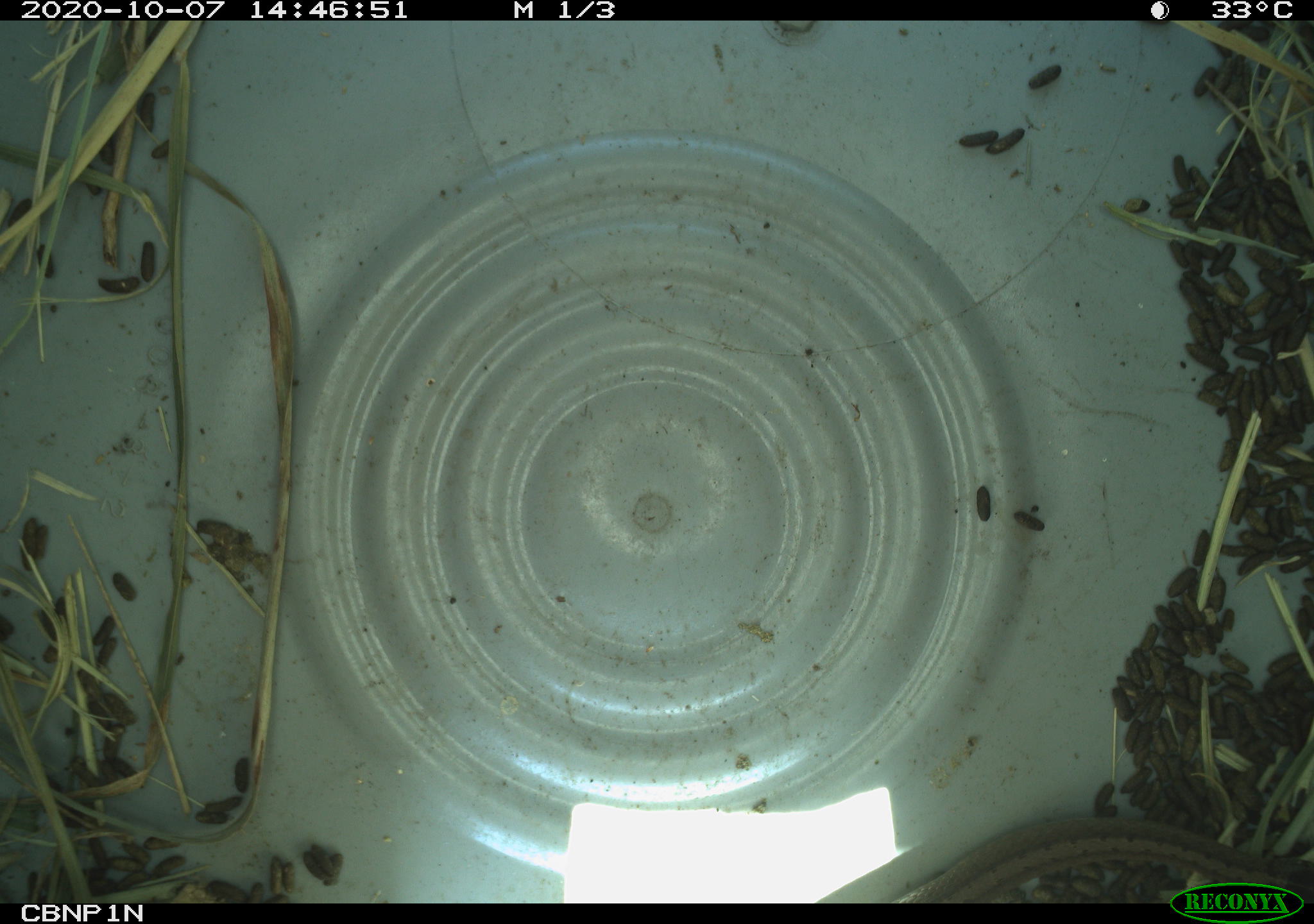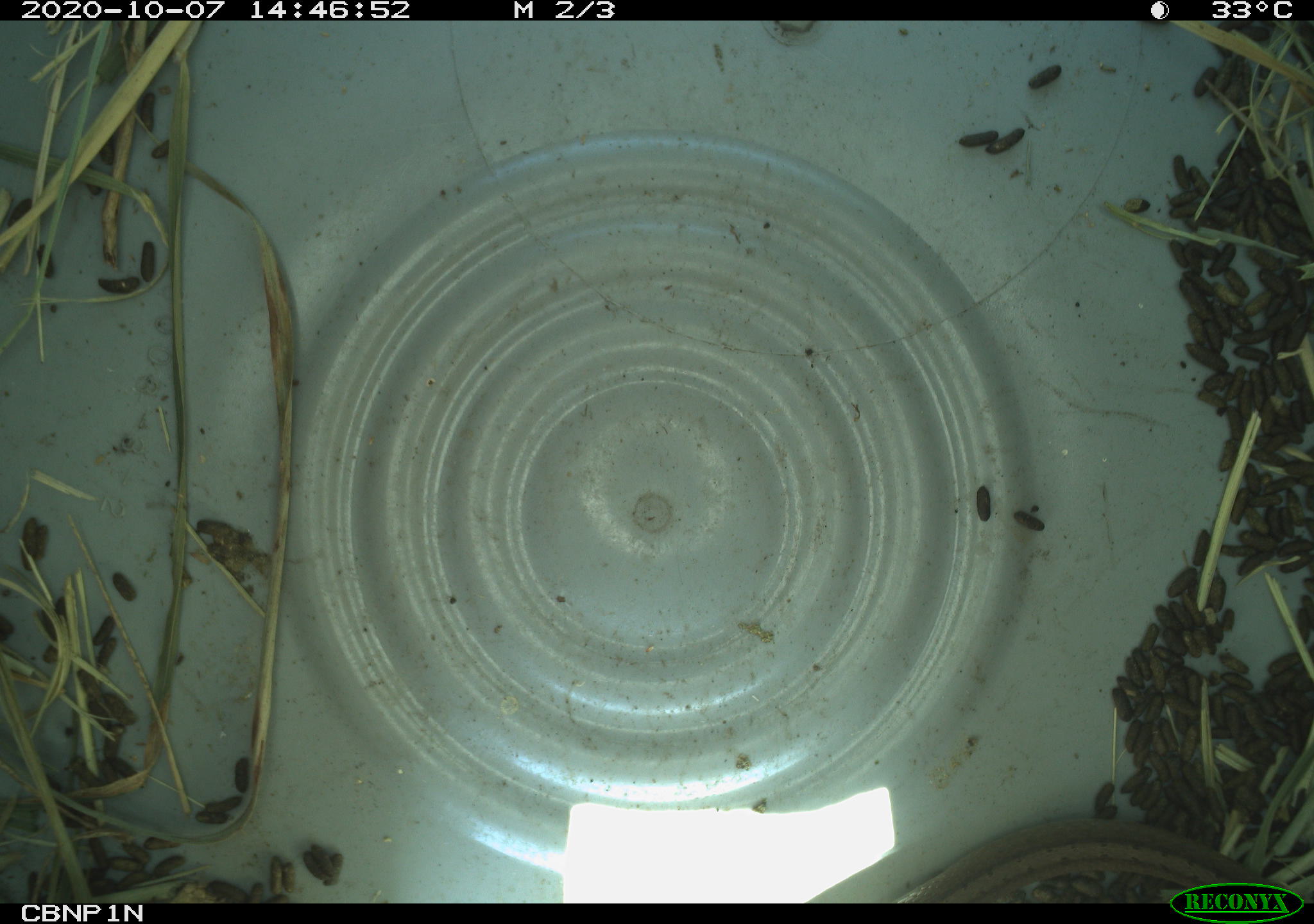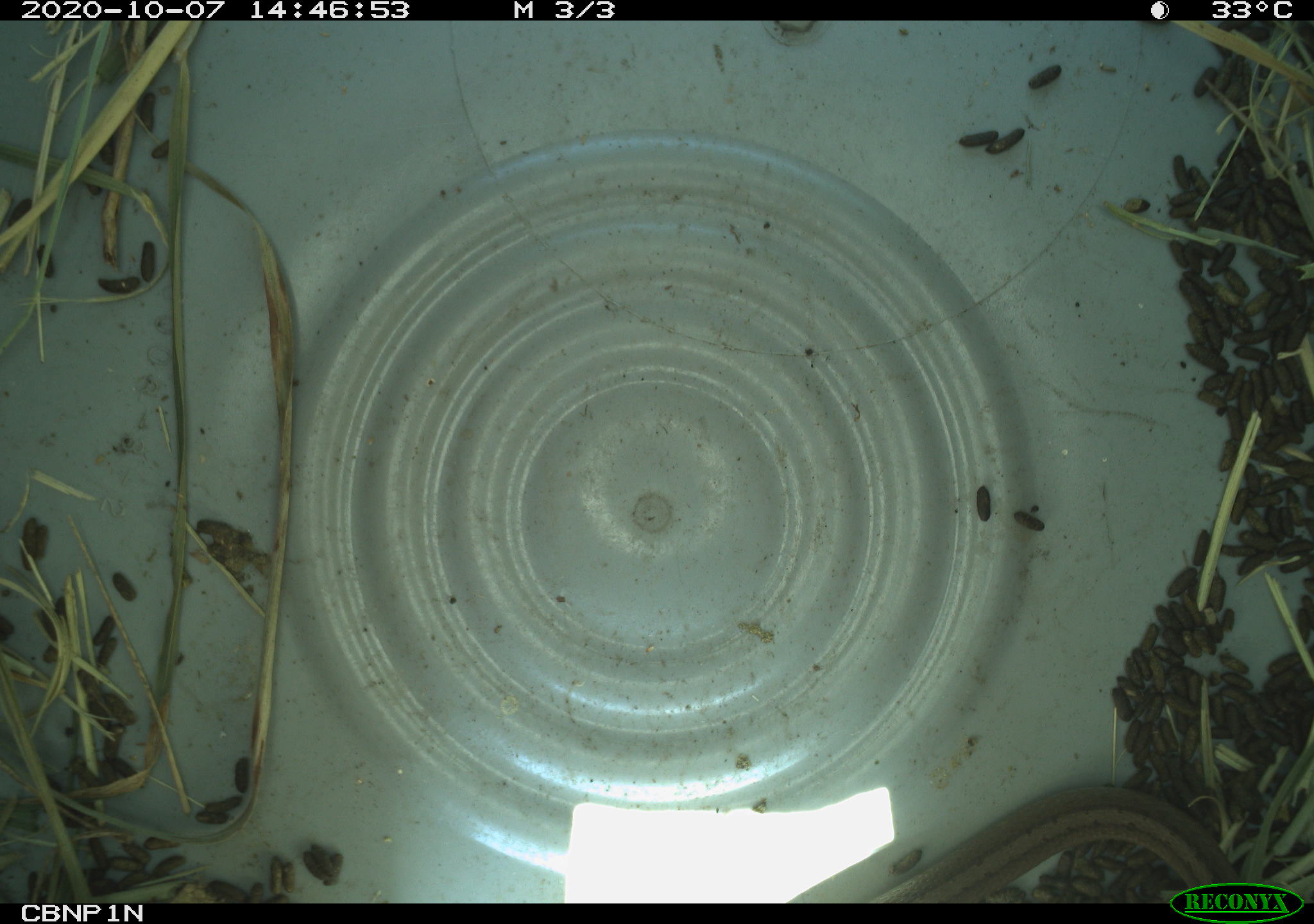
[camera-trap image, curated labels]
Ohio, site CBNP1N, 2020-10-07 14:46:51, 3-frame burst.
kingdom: Animalia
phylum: Chordata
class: Reptilia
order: Squamata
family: Colubridae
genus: Storeria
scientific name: Storeria dekayi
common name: dekay's brownsnake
Dekay's brownsnake (Storeria dekayi).